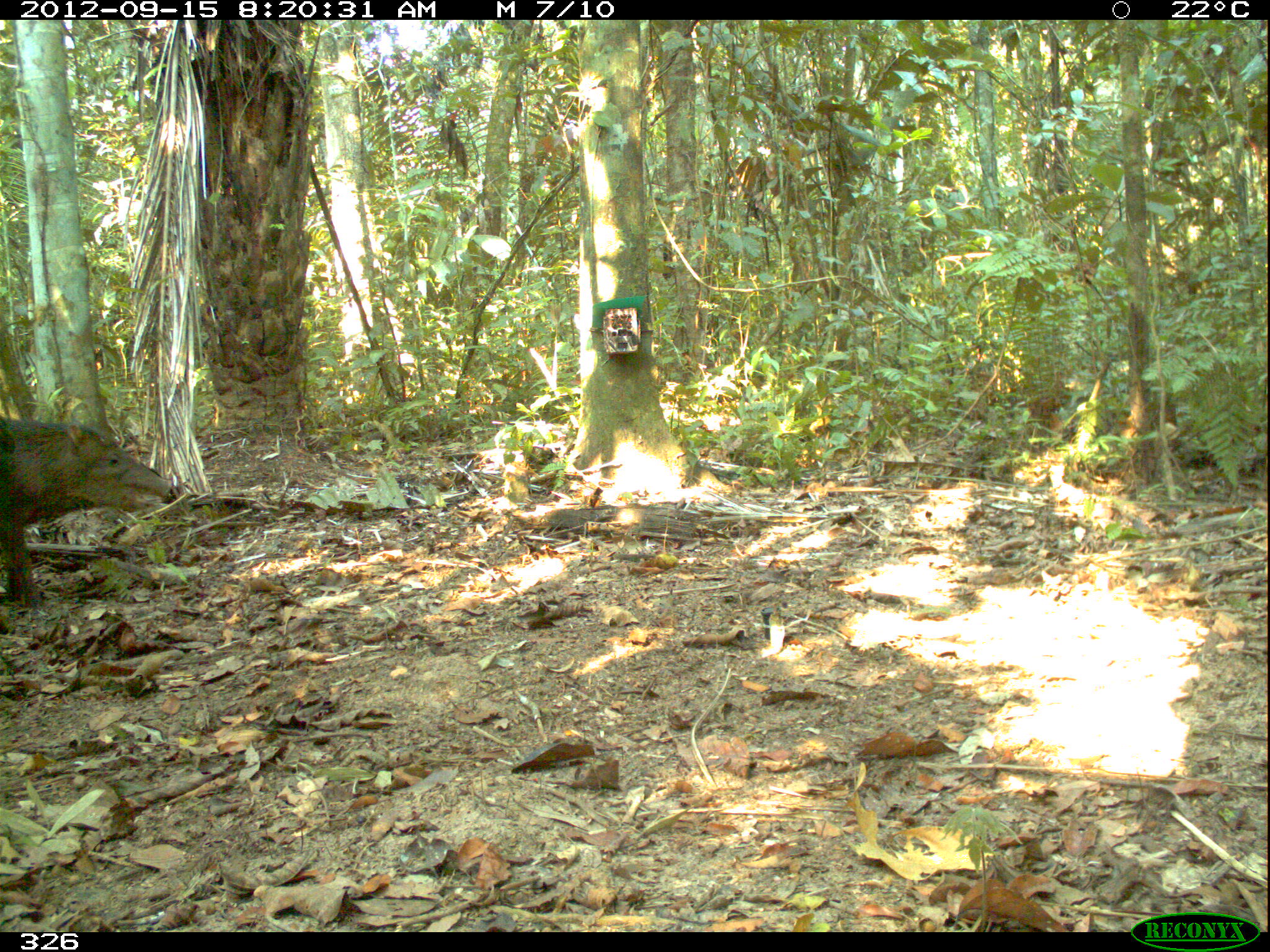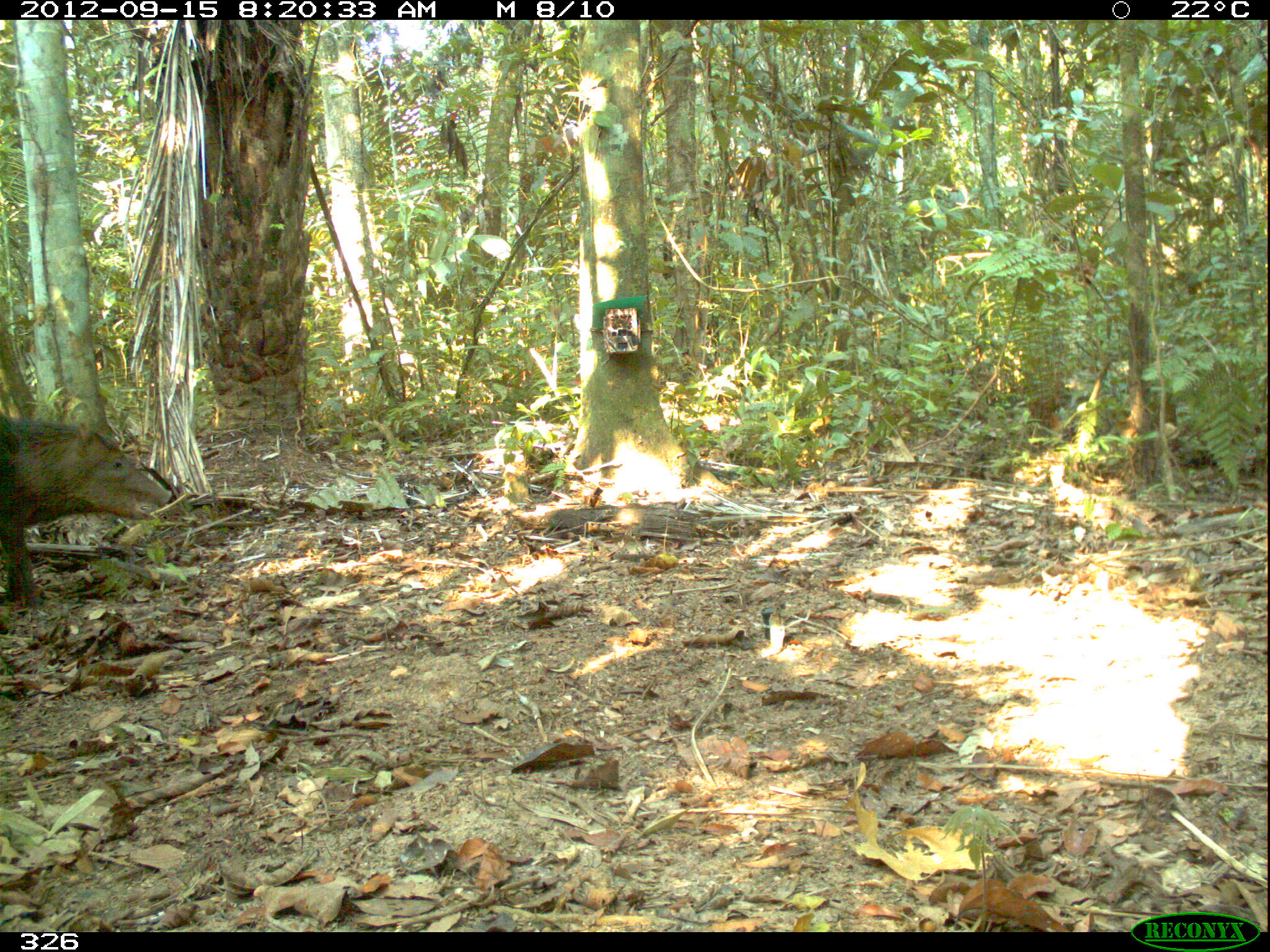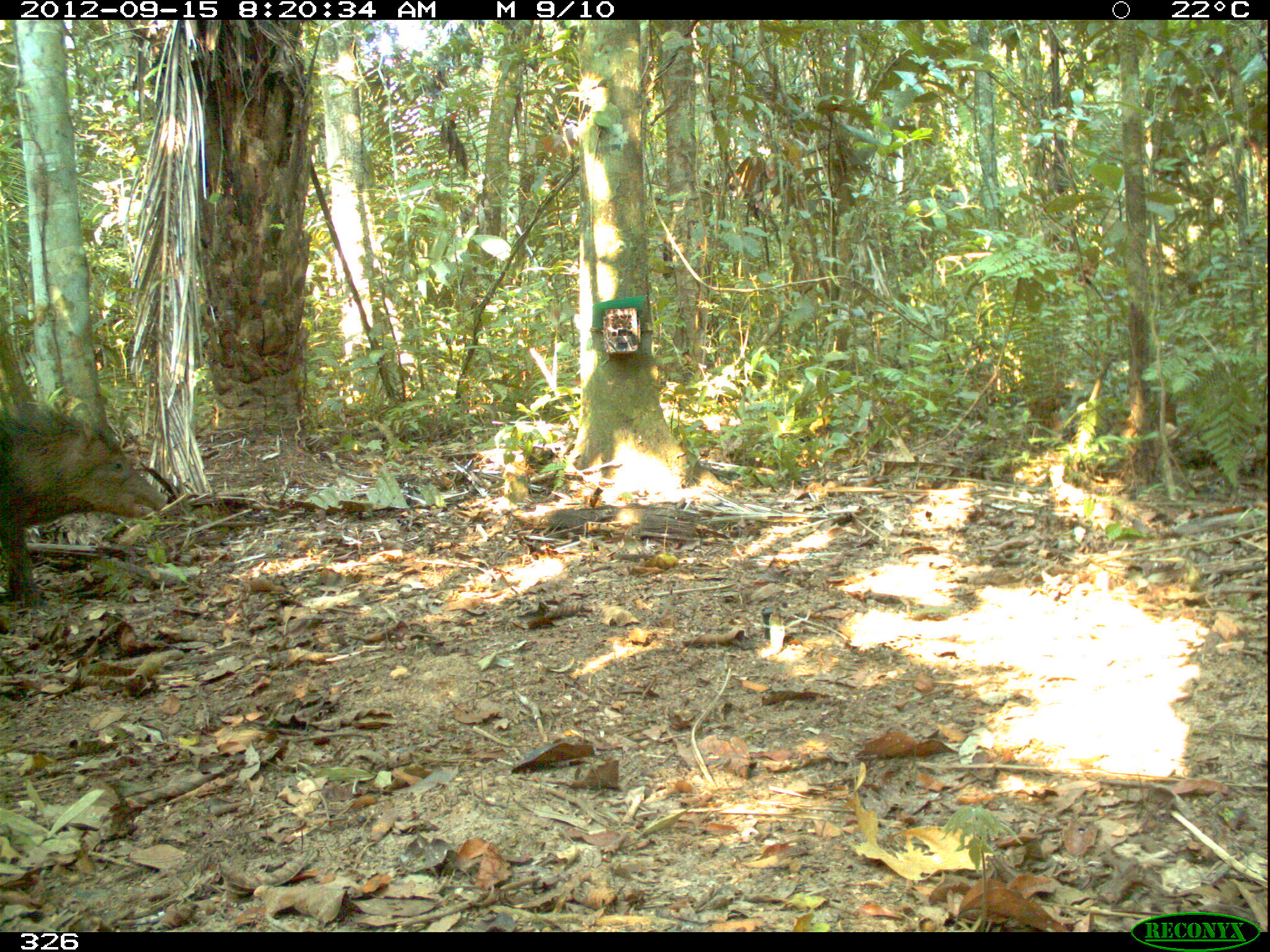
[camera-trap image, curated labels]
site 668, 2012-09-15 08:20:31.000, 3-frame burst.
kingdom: Animalia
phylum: Chordata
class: Mammalia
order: Artiodactyla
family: Tayassuidae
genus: Tayassu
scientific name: Tayassu pecari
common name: white-lipped peccary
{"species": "Tayassu pecari (white-lipped peccary)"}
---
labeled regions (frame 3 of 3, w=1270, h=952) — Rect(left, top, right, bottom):
tayassu pecari: Rect(0, 396, 168, 601)